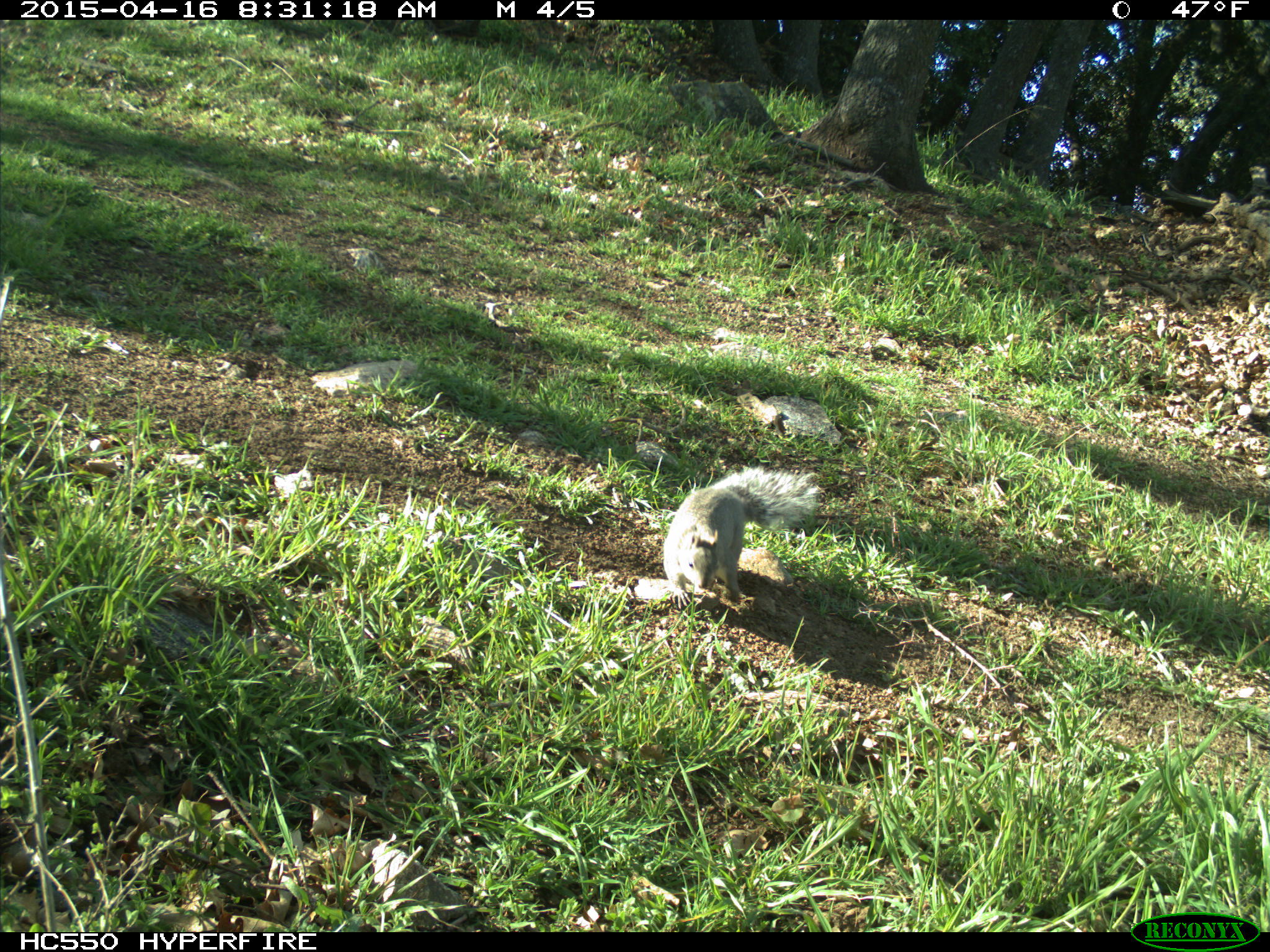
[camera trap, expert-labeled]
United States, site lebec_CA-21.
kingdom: Animalia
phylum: Chordata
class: Mammalia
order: Rodentia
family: Sciuridae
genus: Sciurus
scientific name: Sciurus carolinensis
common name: eastern gray squirrel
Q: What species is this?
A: Sciurus carolinensis (eastern gray squirrel).